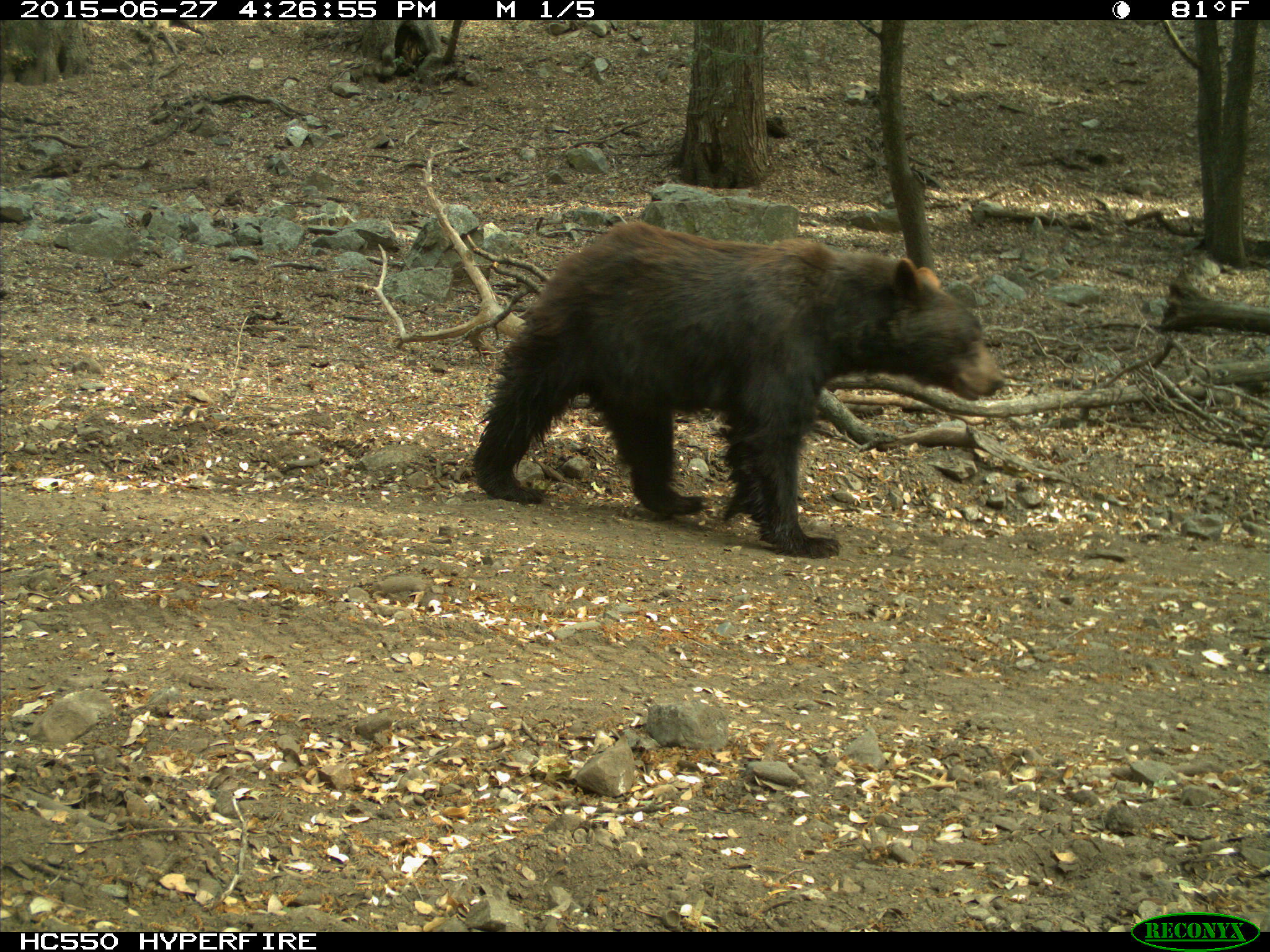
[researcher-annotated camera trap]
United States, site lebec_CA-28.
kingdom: Animalia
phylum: Chordata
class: Mammalia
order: Carnivora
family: Ursidae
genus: Ursus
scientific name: Ursus americanus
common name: american black bear